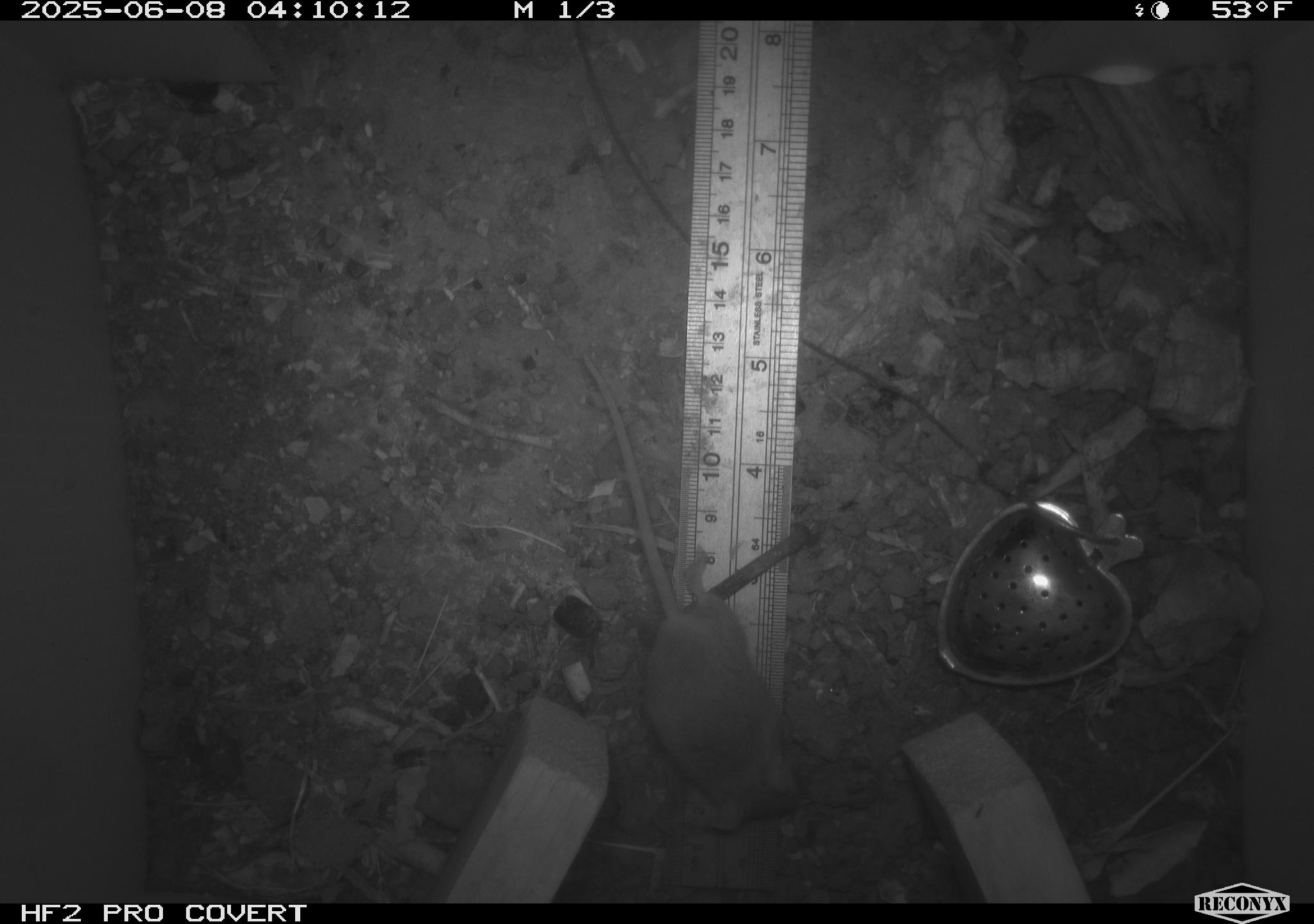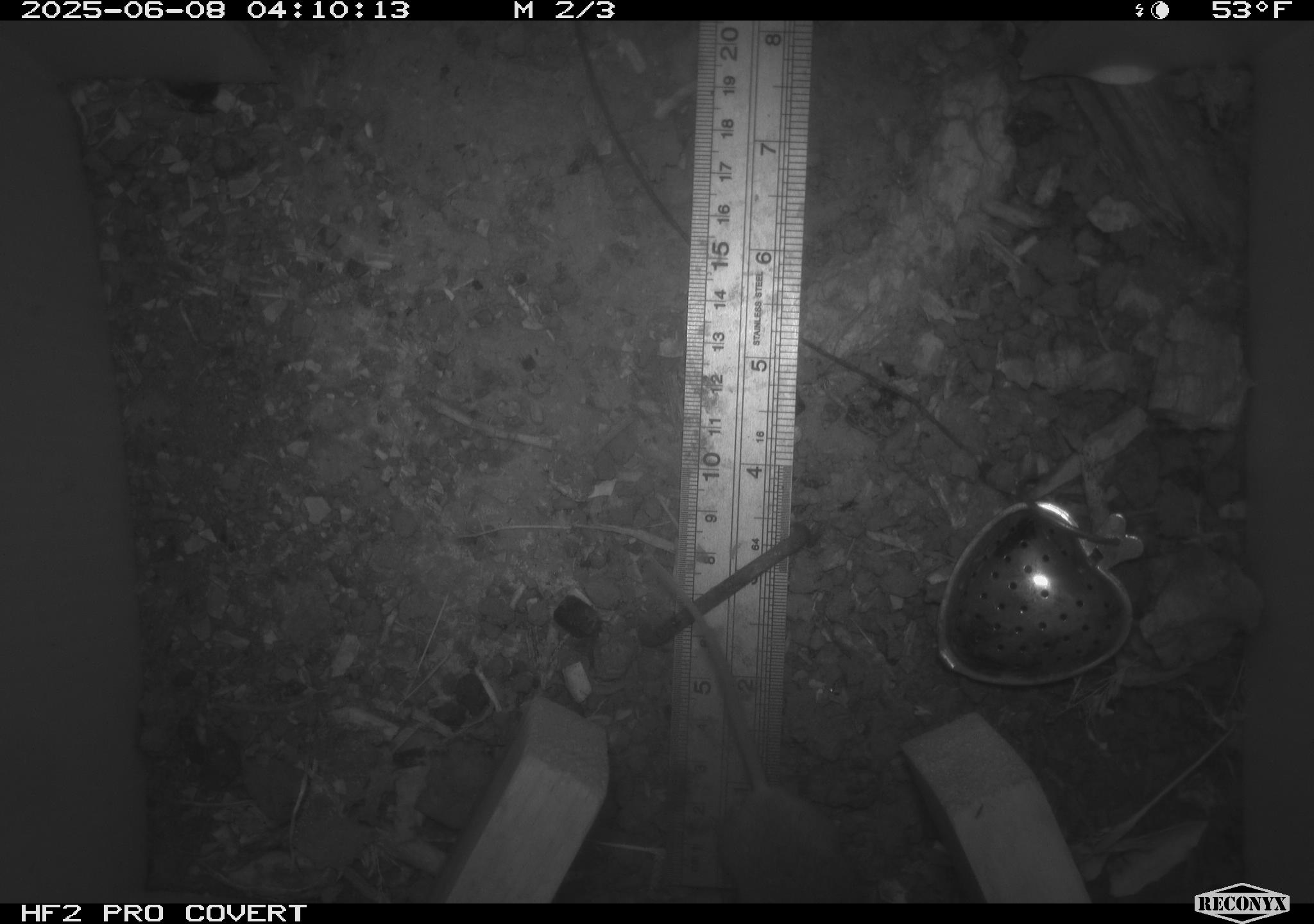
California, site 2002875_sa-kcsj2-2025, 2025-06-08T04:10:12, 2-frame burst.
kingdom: Animalia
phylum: Chordata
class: Mammalia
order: Rodentia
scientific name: Rodentia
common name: rodent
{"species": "rodent (Rodentia)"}